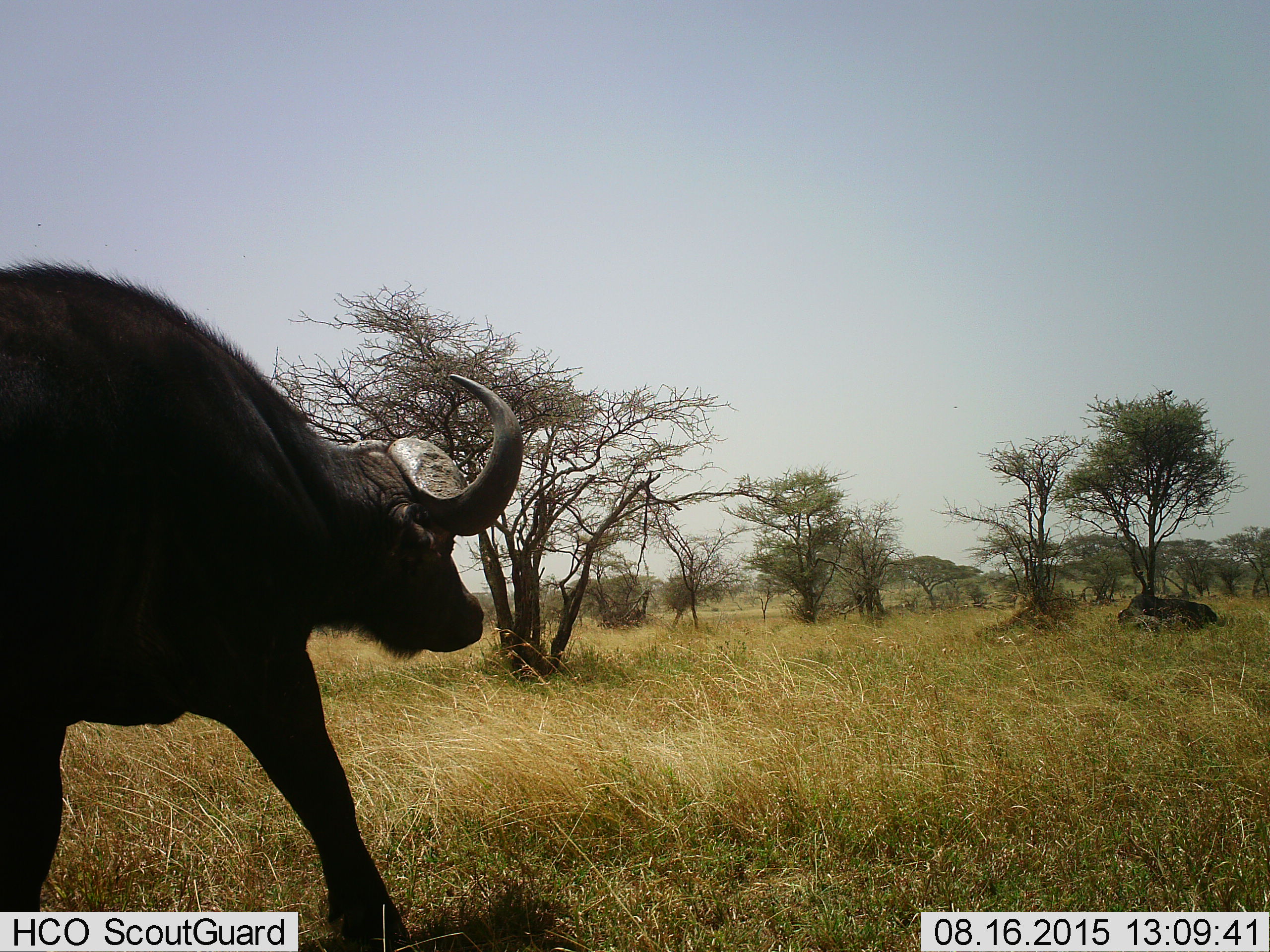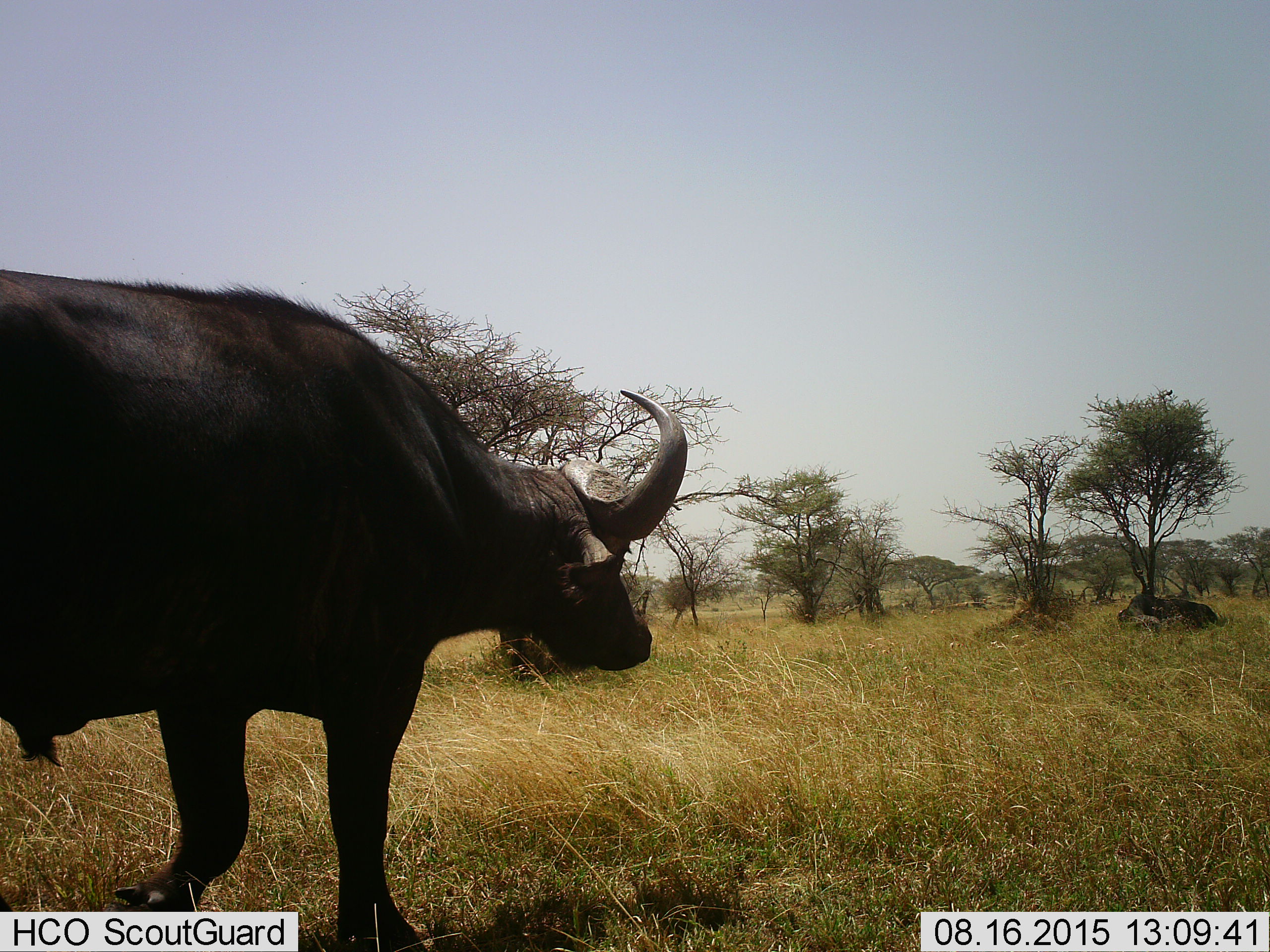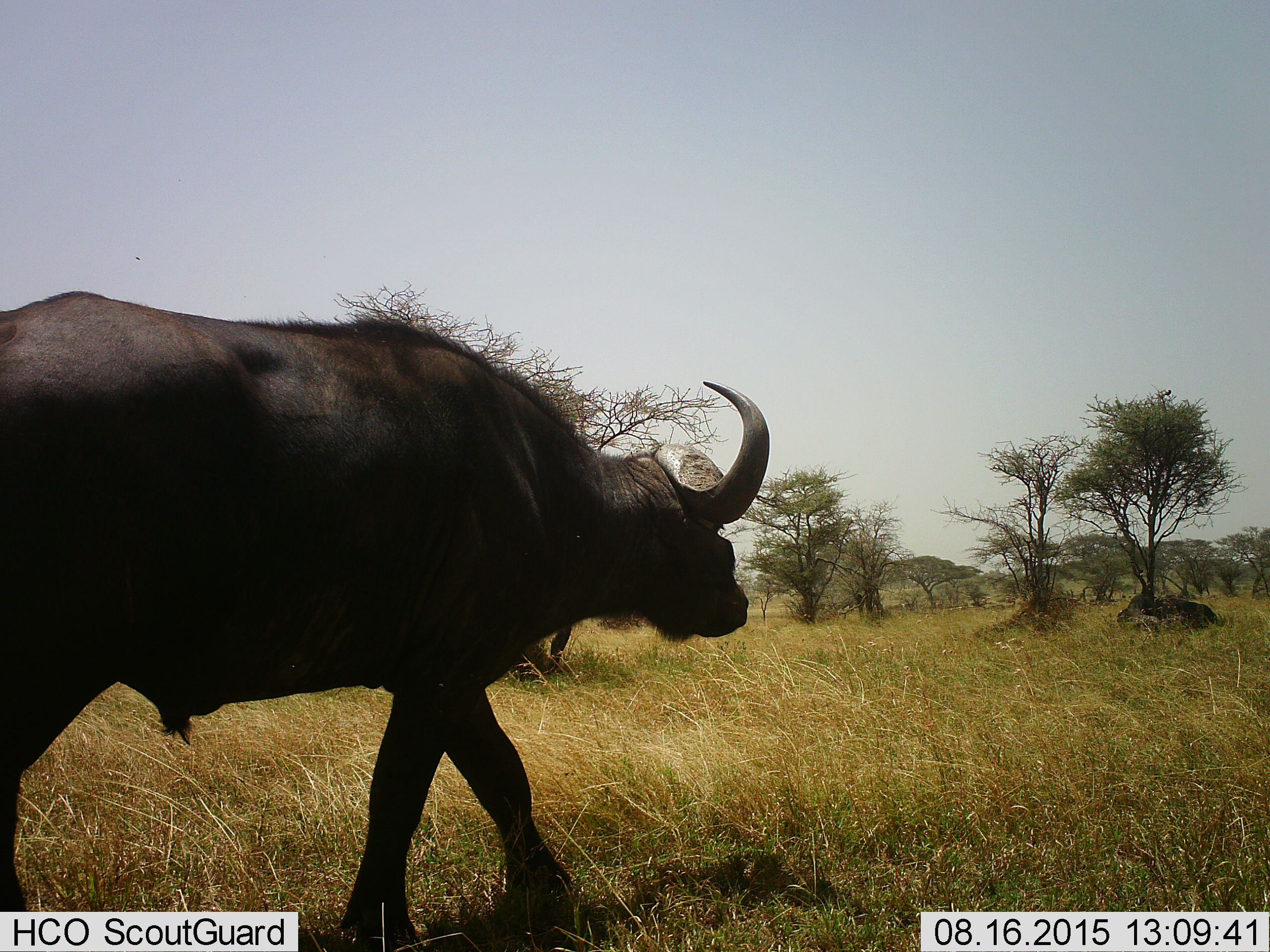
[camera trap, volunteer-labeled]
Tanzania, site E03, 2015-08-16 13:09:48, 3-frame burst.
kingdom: Animalia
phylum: Chordata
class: Mammalia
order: Artiodactyla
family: Bovidae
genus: Syncerus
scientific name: Syncerus caffer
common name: cape buffalo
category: buffalo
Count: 1.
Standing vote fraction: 16%.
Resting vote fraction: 47%.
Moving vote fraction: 95%.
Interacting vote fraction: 0%.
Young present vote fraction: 0%.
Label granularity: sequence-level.